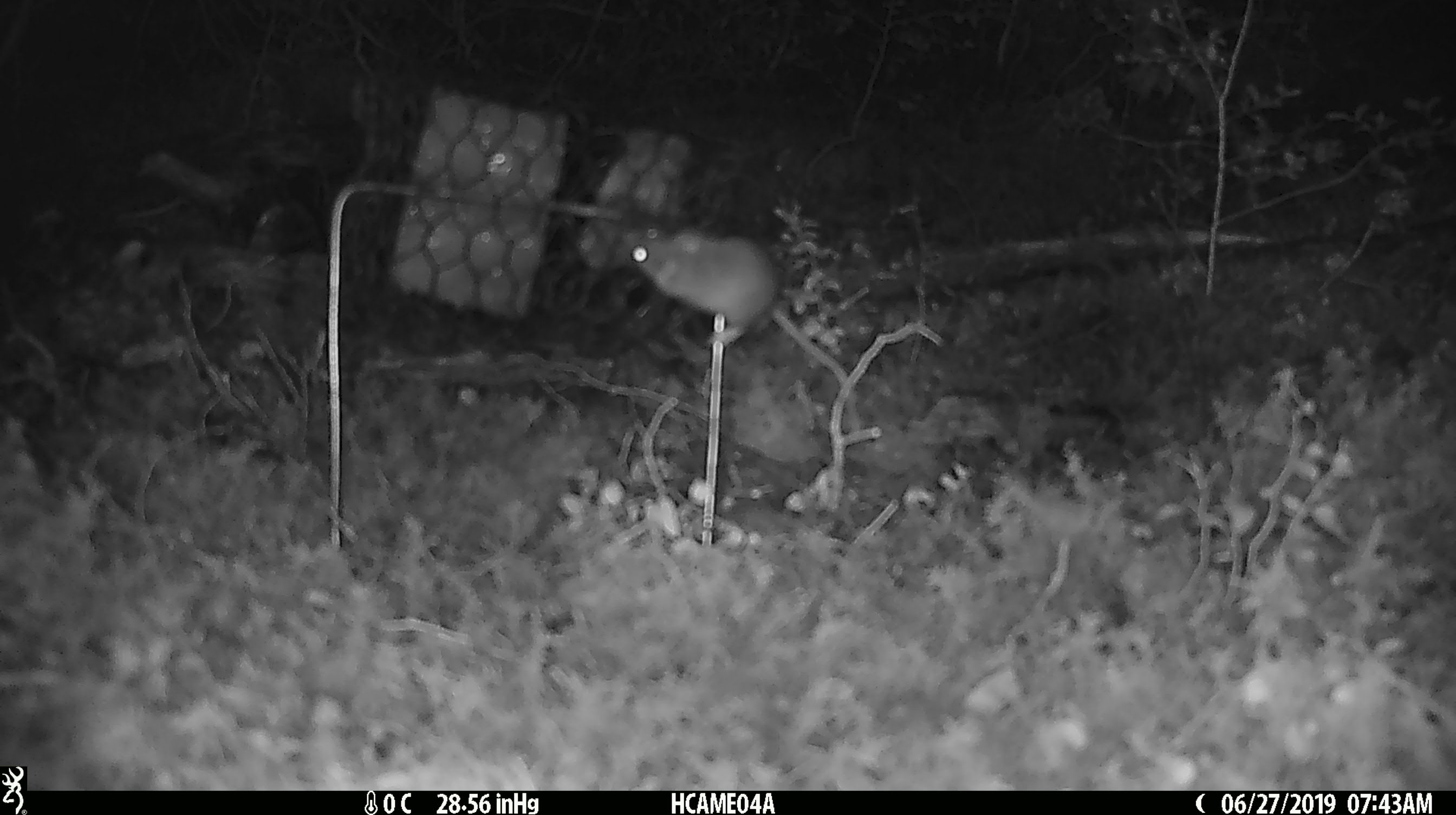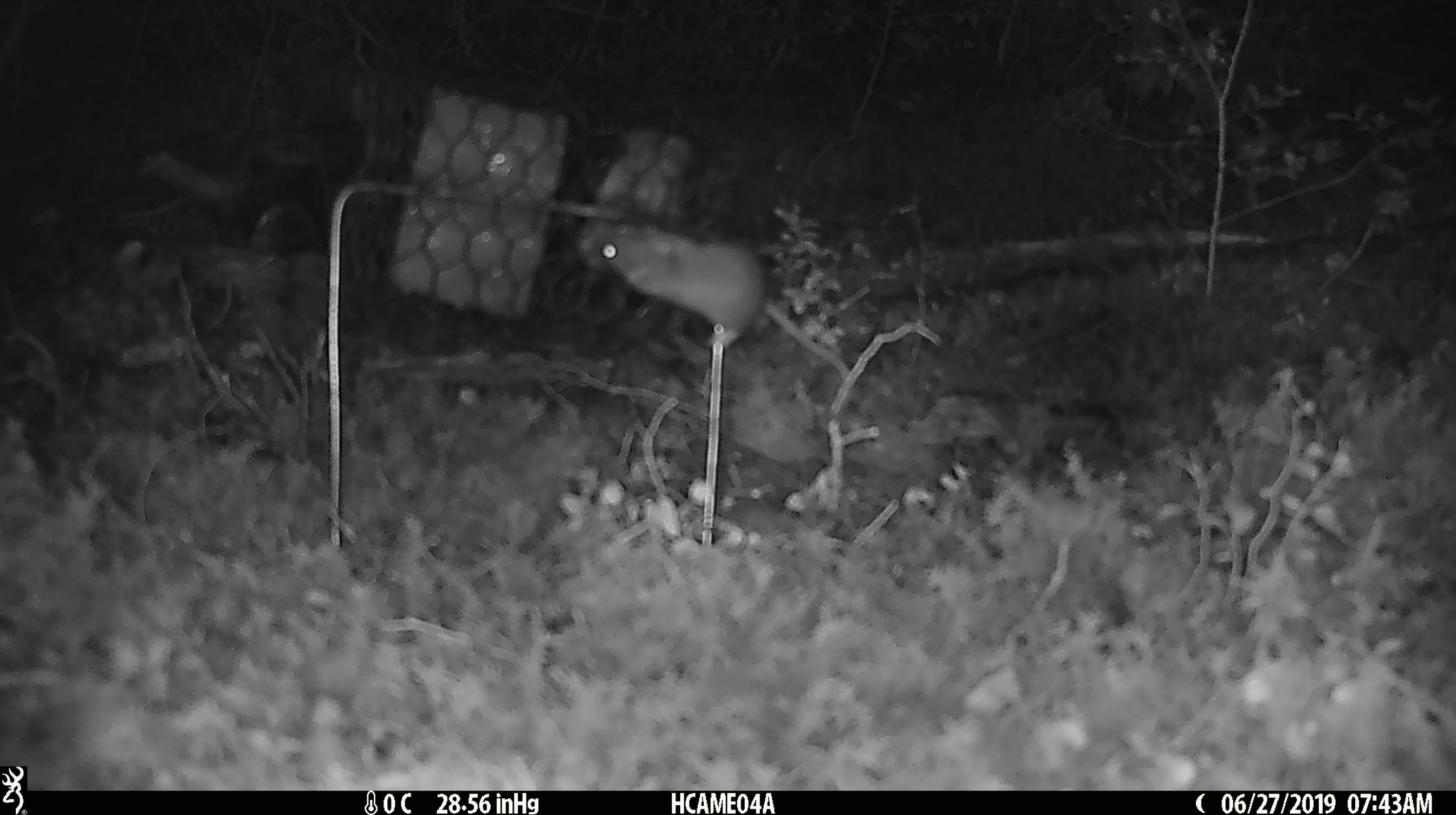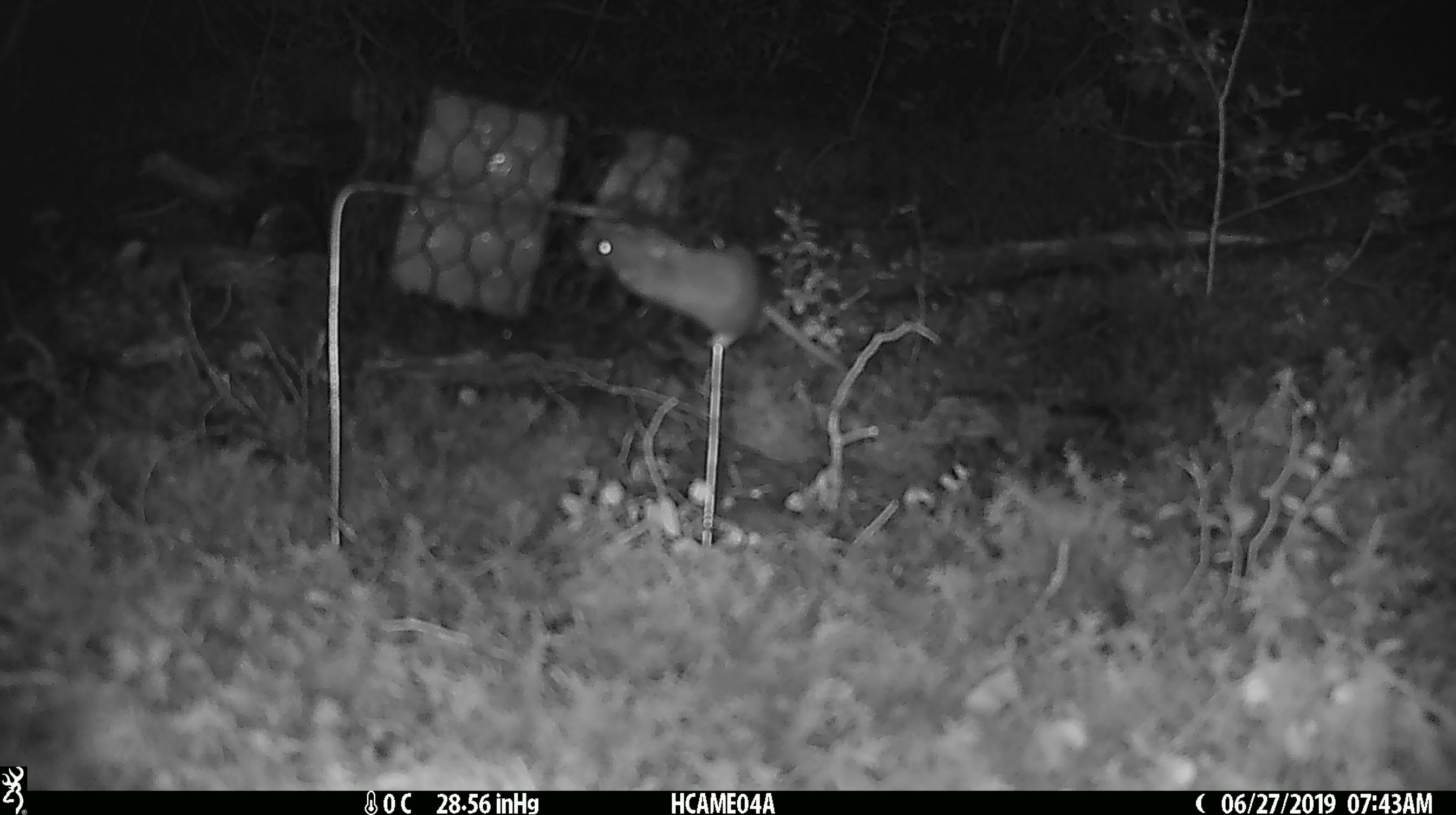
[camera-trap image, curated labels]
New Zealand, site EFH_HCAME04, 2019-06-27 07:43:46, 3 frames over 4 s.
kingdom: Animalia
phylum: Chordata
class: Mammalia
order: Rodentia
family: Muridae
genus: Mus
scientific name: Mus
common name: mouse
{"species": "mouse (Mus)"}